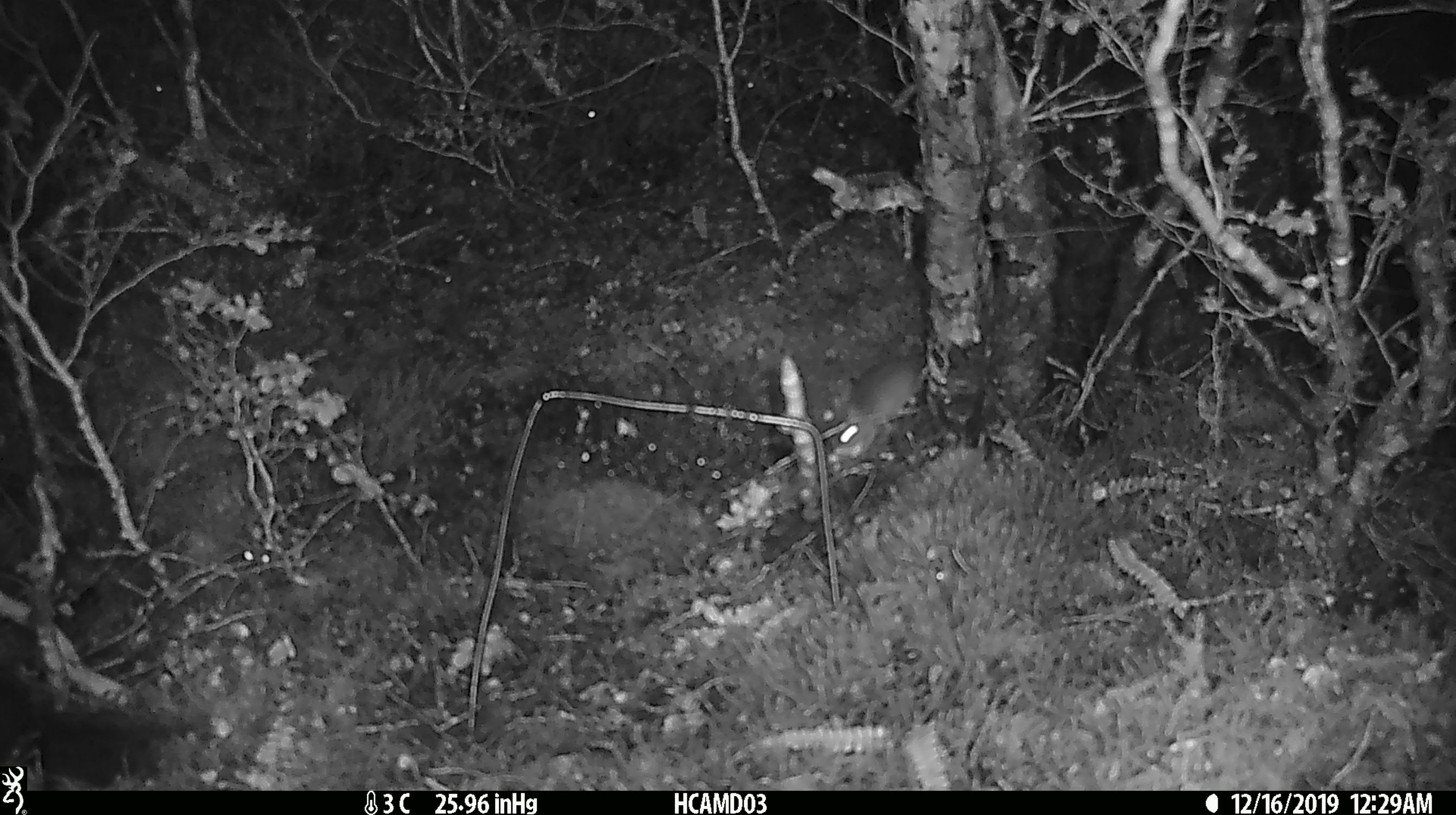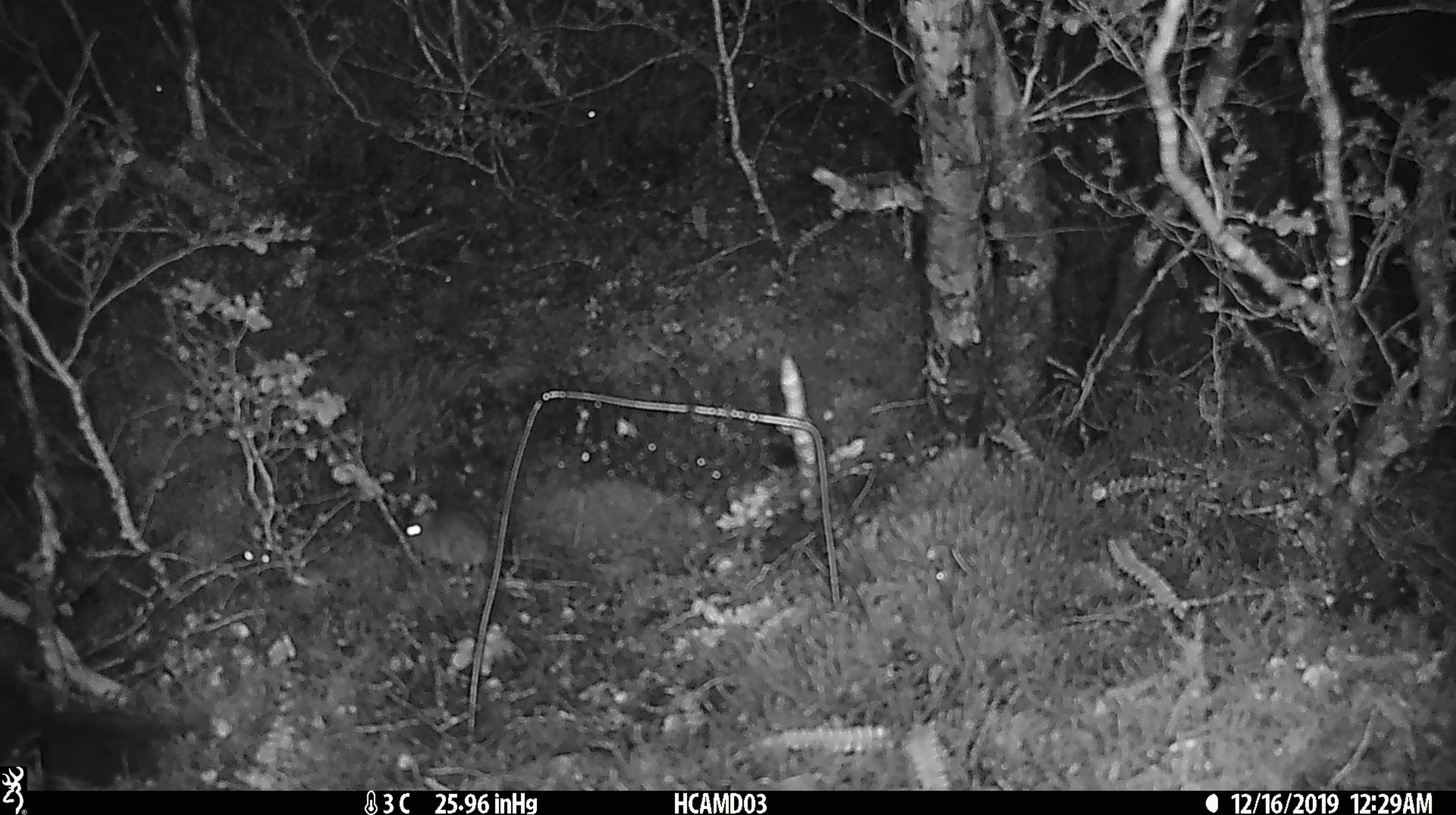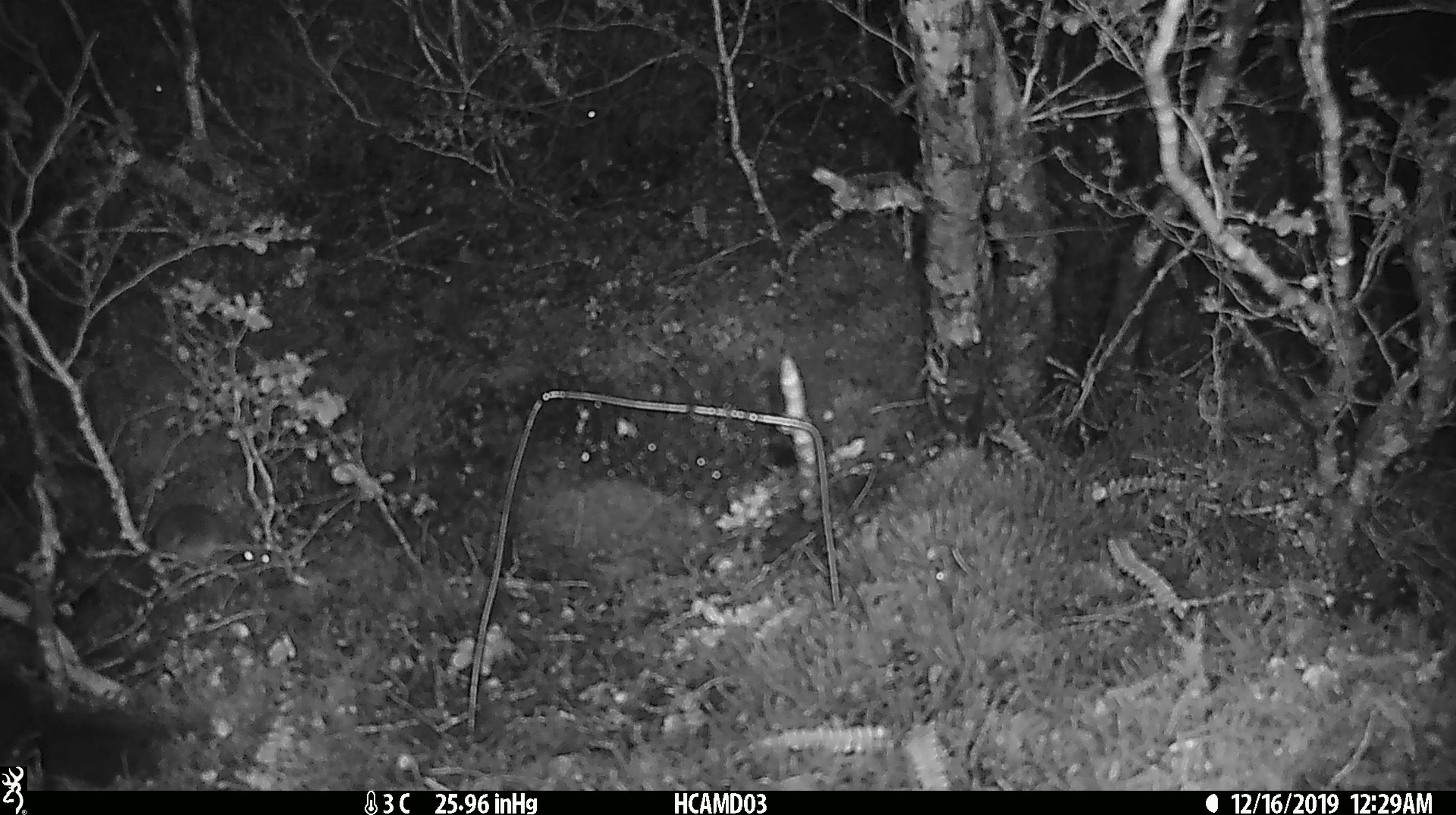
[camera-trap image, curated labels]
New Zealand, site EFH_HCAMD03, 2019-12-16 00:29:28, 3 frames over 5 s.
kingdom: Animalia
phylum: Chordata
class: Mammalia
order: Rodentia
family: Muridae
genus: Mus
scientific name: Mus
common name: mouse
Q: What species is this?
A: Mouse (Mus).